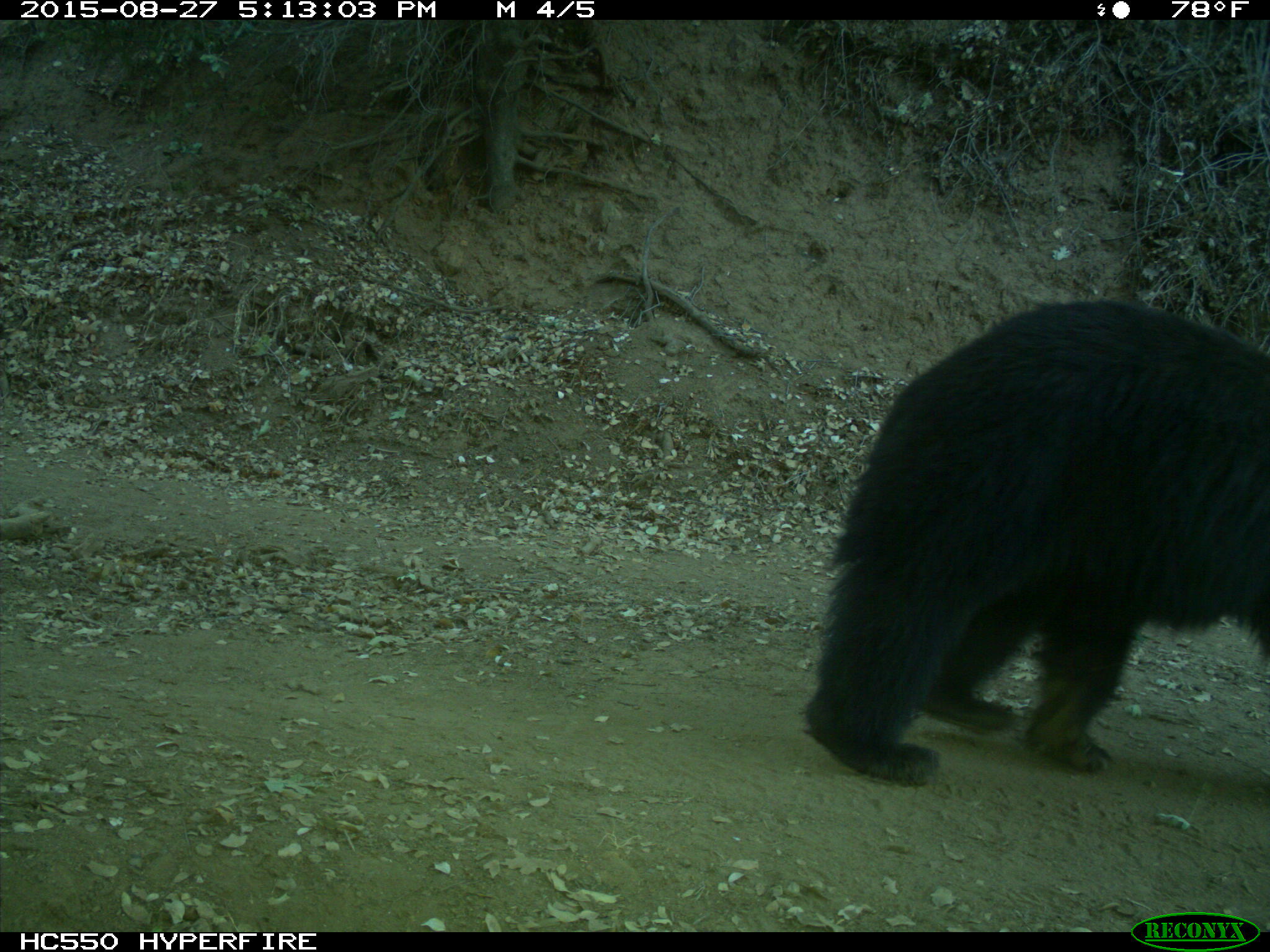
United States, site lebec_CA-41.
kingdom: Animalia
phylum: Chordata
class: Mammalia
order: Carnivora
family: Ursidae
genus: Ursus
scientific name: Ursus americanus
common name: american black bear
Ursus americanus (american black bear).